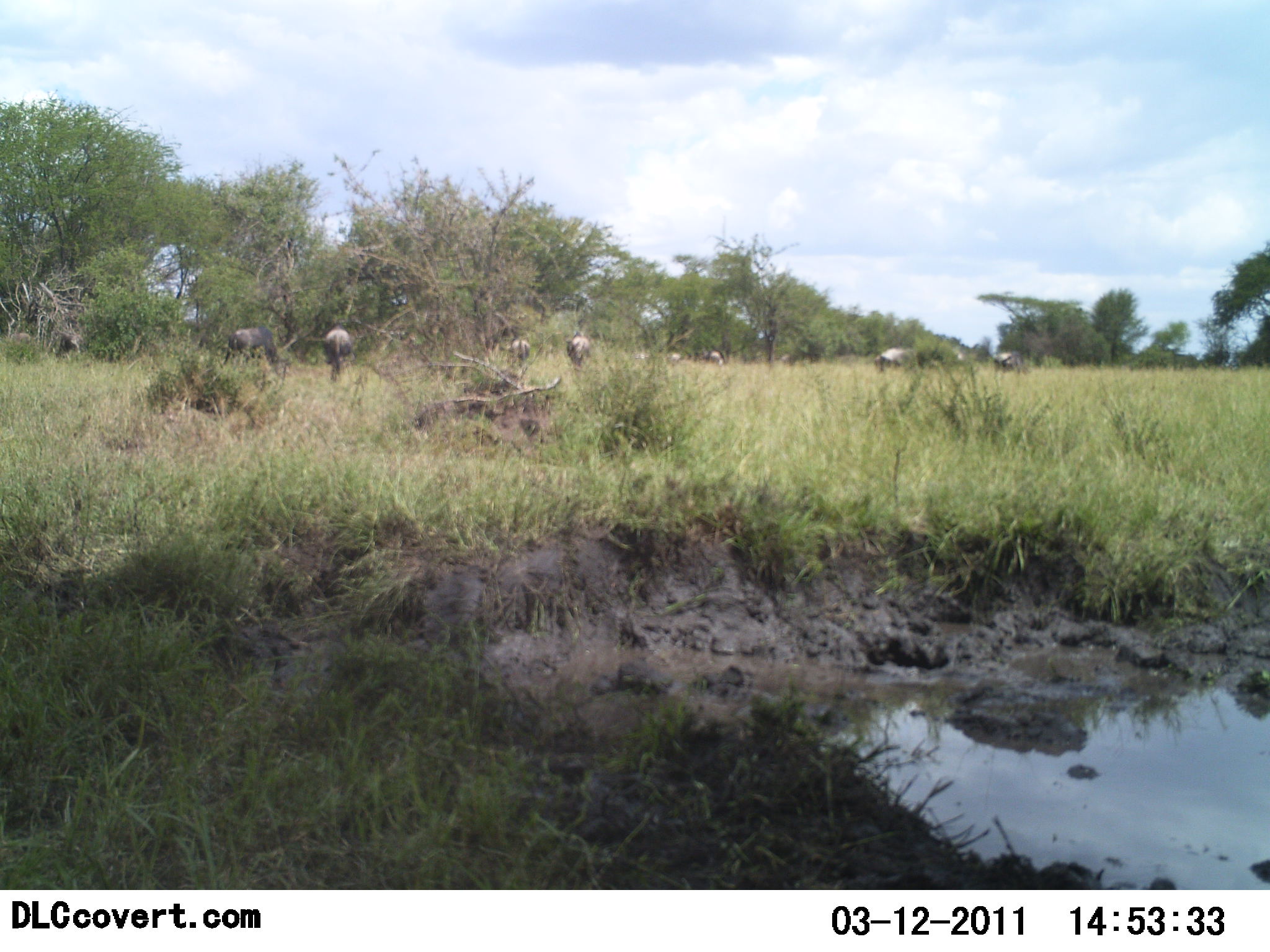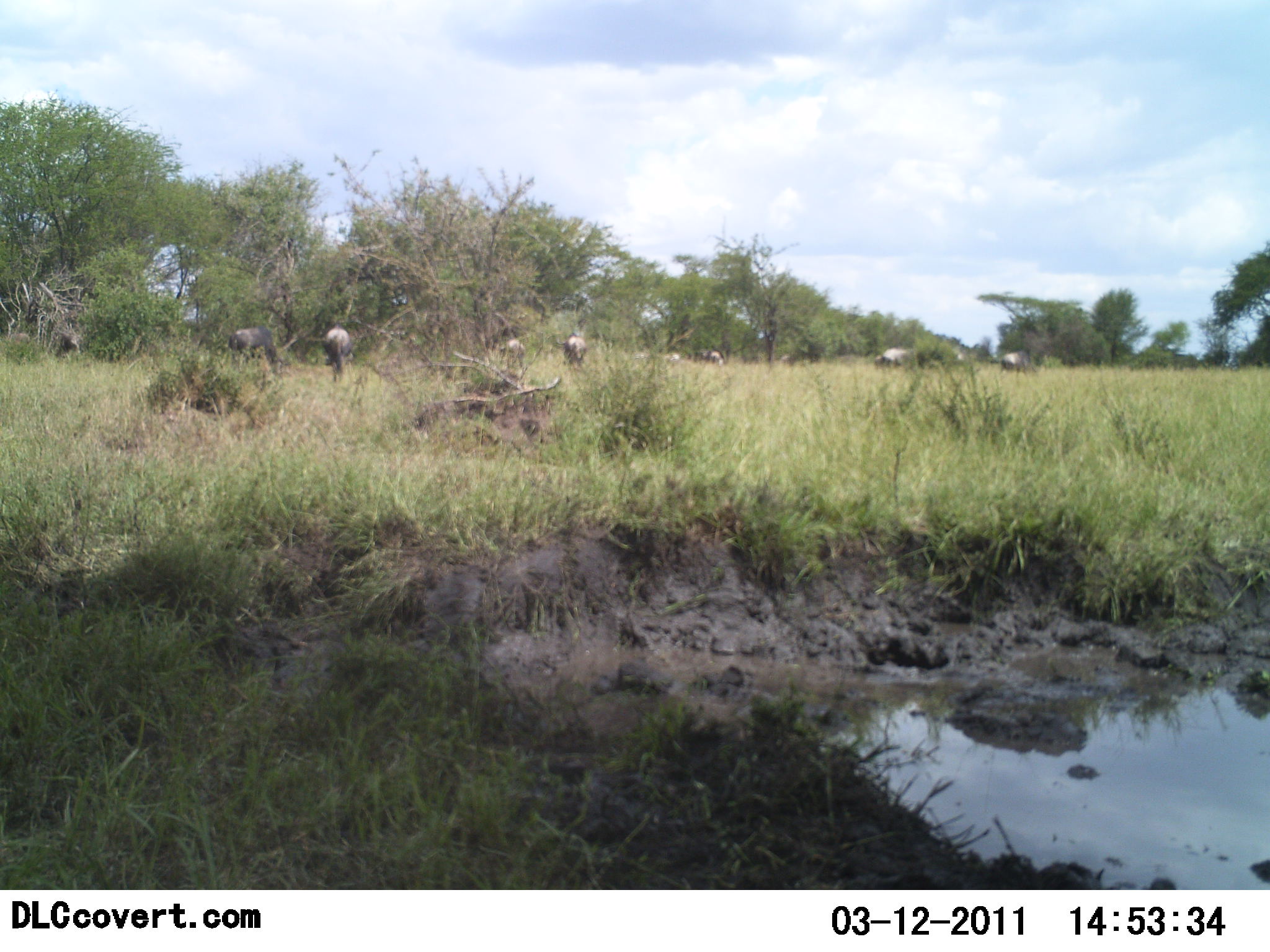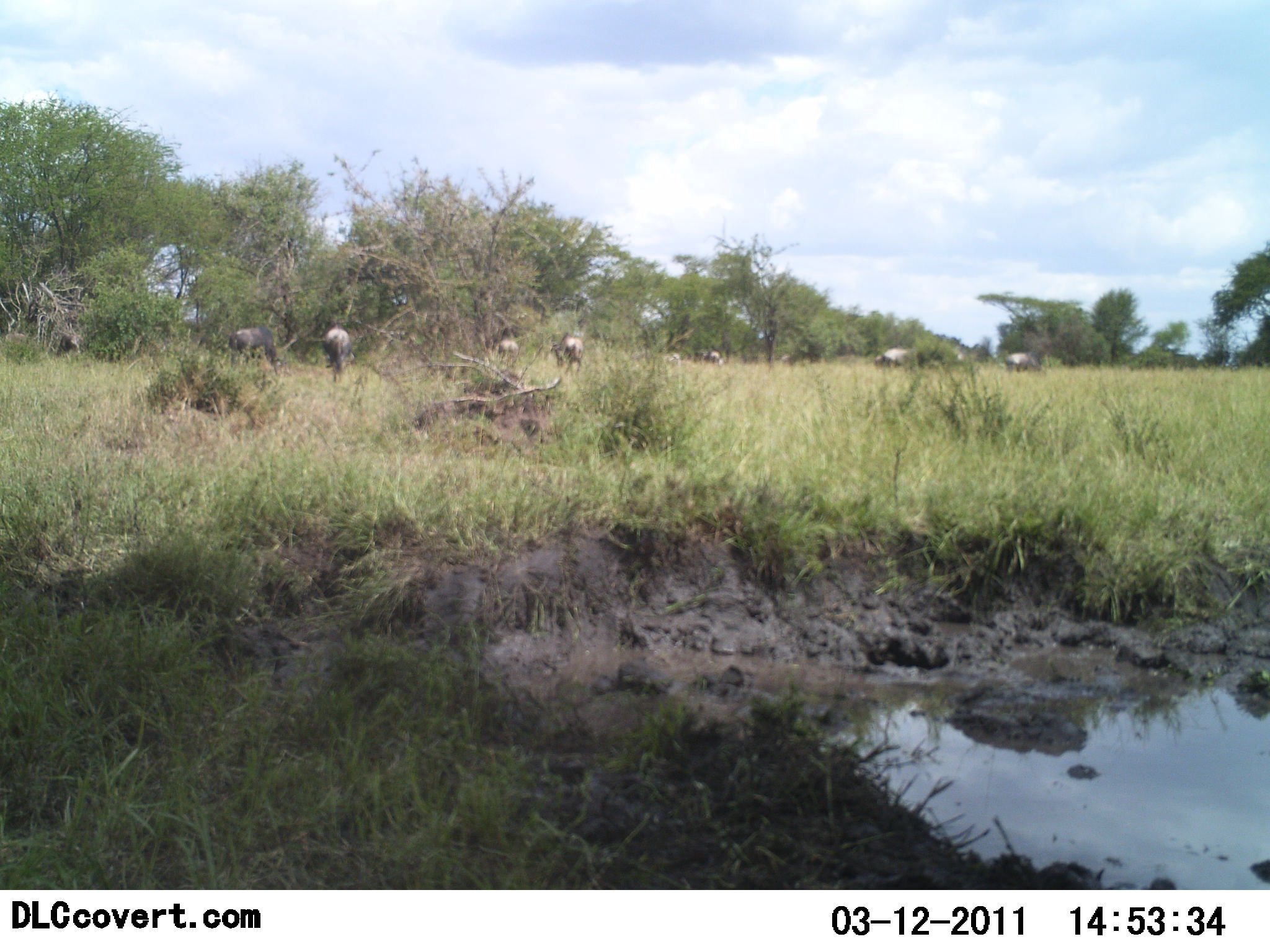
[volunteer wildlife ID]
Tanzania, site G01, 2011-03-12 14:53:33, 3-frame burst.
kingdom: Animalia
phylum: Chordata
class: Mammalia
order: Artiodactyla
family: Bovidae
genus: Connochaetes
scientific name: Connochaetes taurinus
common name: blue wildebeest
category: wildebeest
Wildebeest (blue wildebeest) (Connochaetes taurinus), count 8. Behavior (volunteer vote fractions): standing 60%, resting 0%, moving 30%, interacting 0%. Young present (vote fraction): 0%. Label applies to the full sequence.